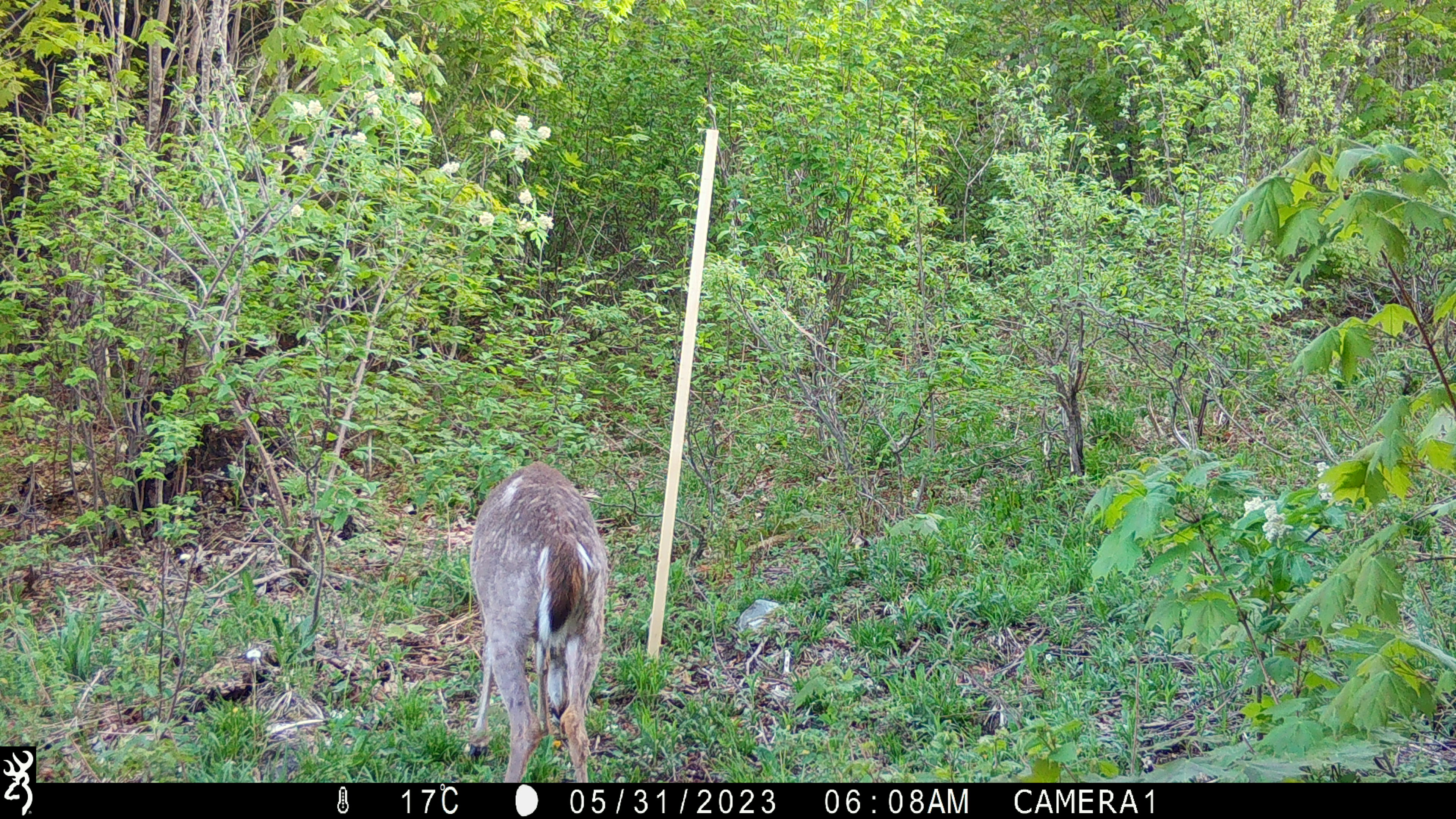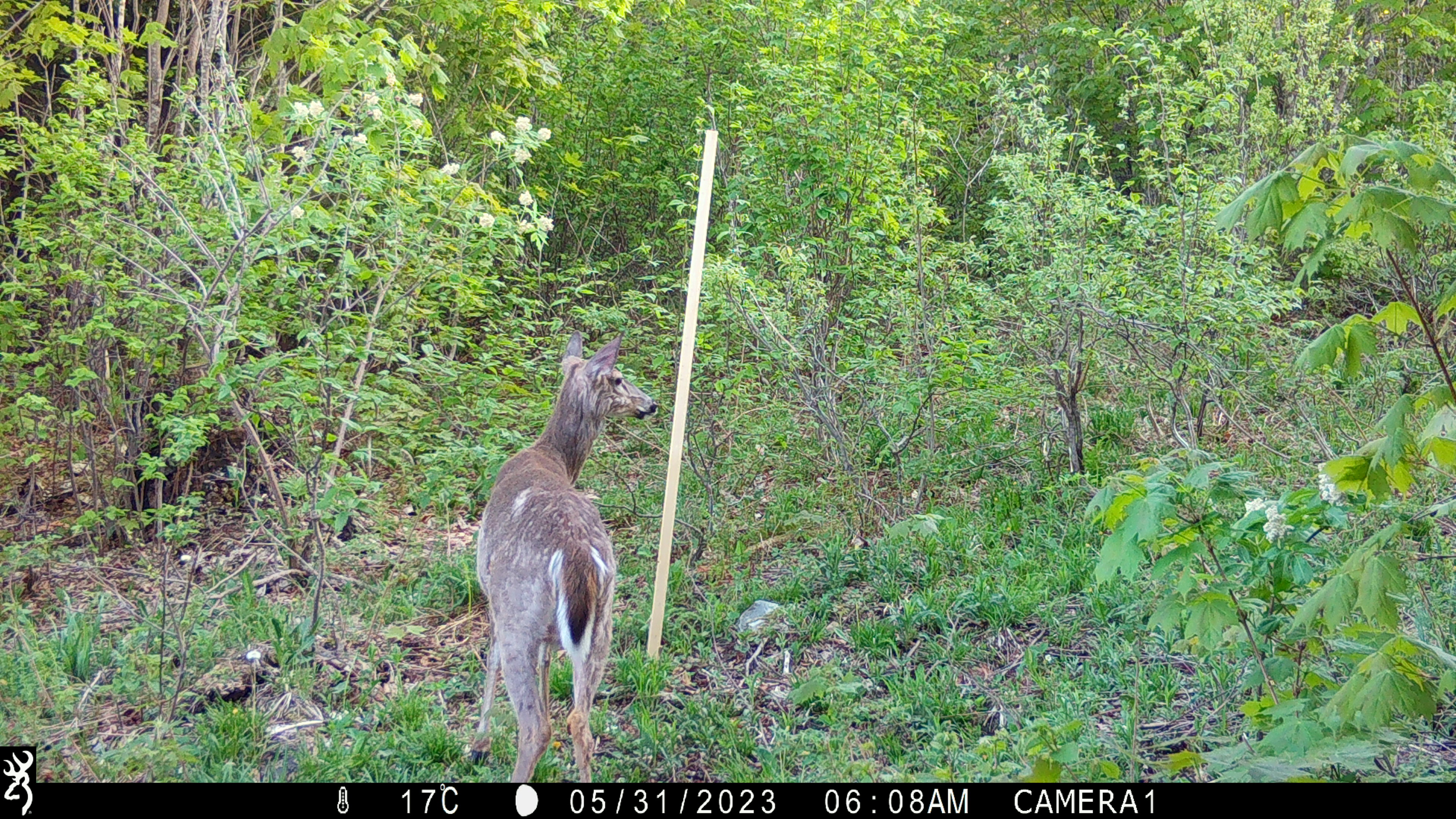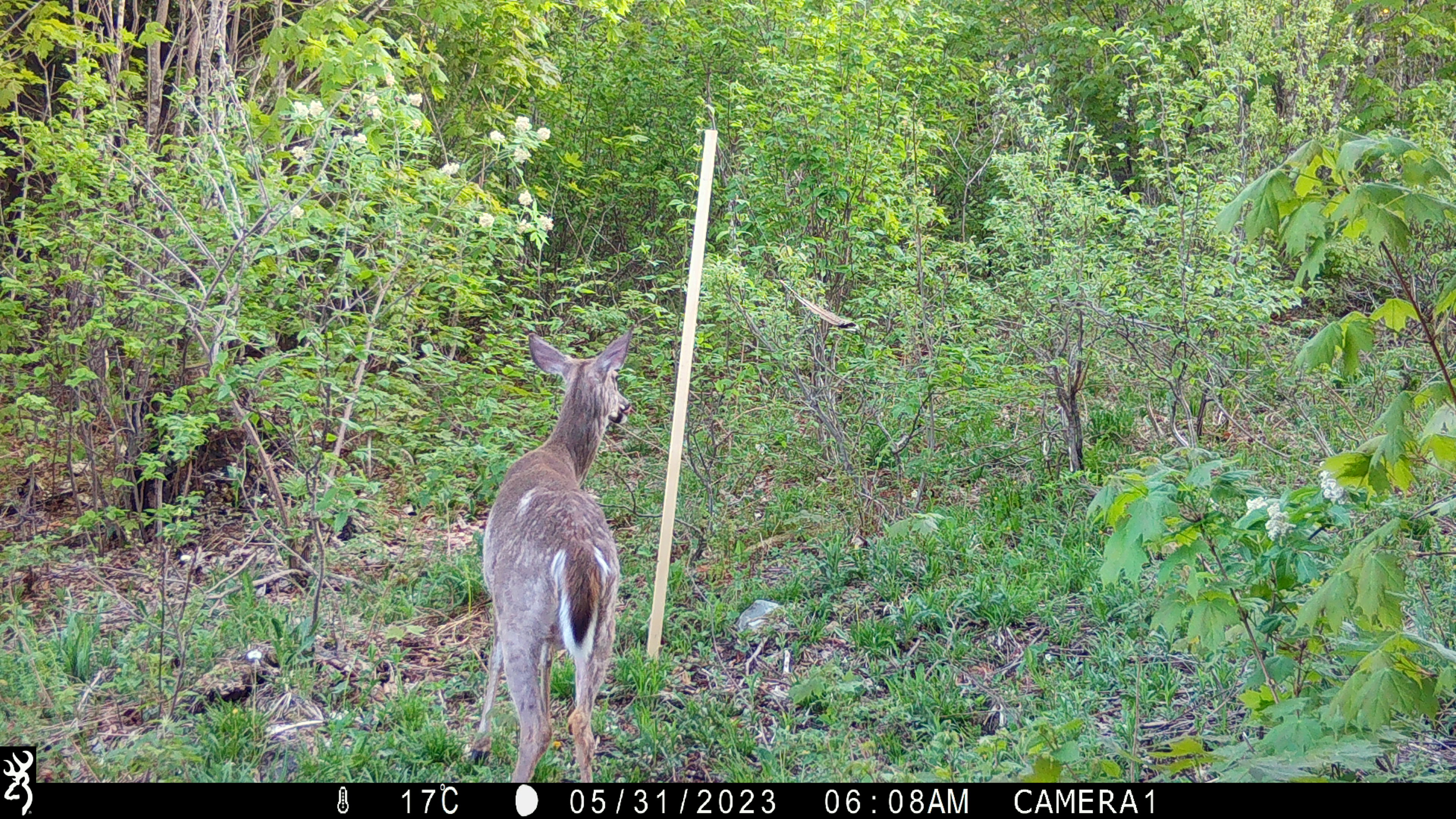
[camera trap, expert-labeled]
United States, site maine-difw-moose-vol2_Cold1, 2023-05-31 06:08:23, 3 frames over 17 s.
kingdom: Animalia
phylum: Chordata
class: Mammalia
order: Artiodactyla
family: Cervidae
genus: Odocoileus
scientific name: Odocoileus virginianus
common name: white-tailed deer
White-tailed deer (Odocoileus virginianus).